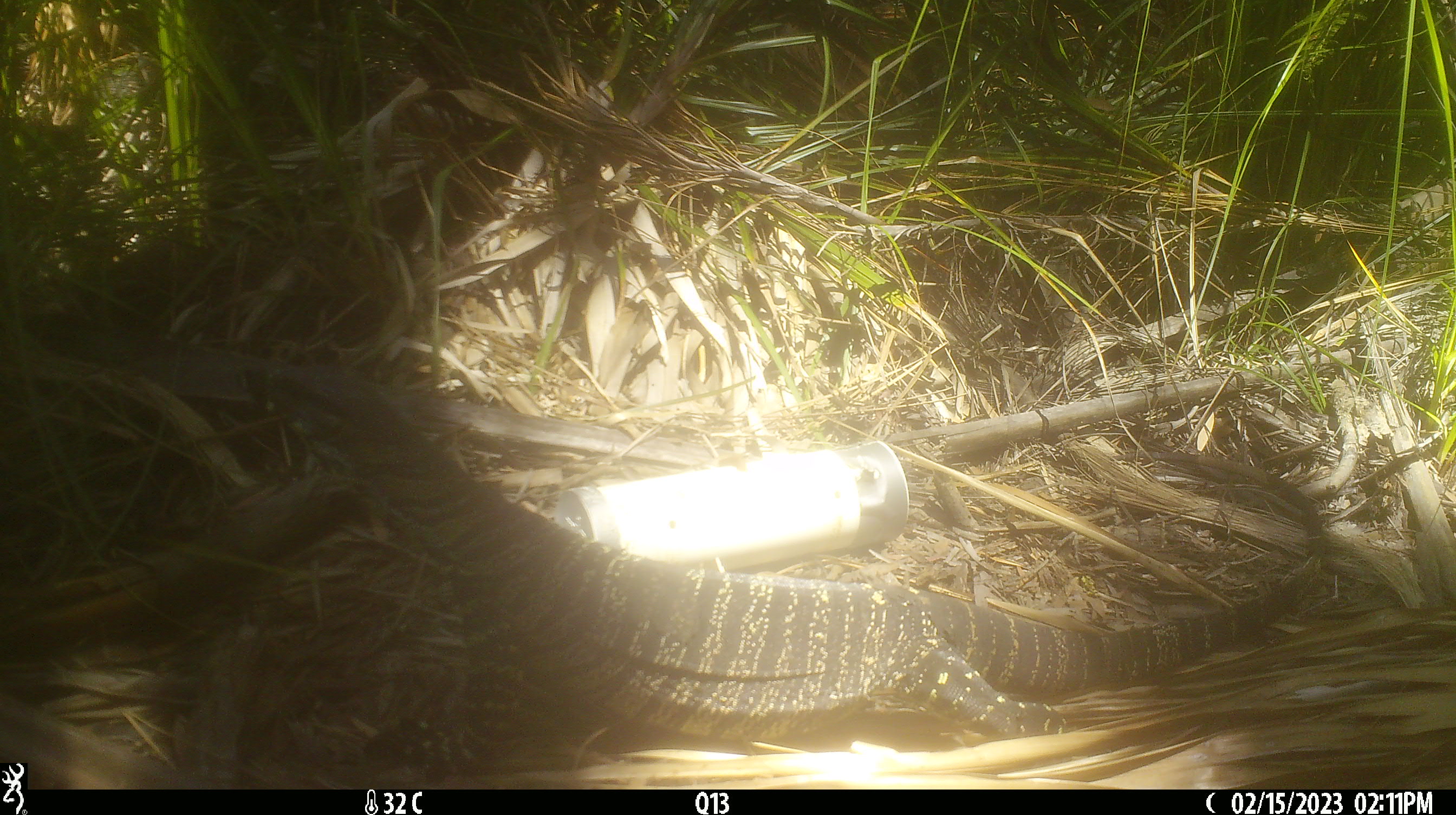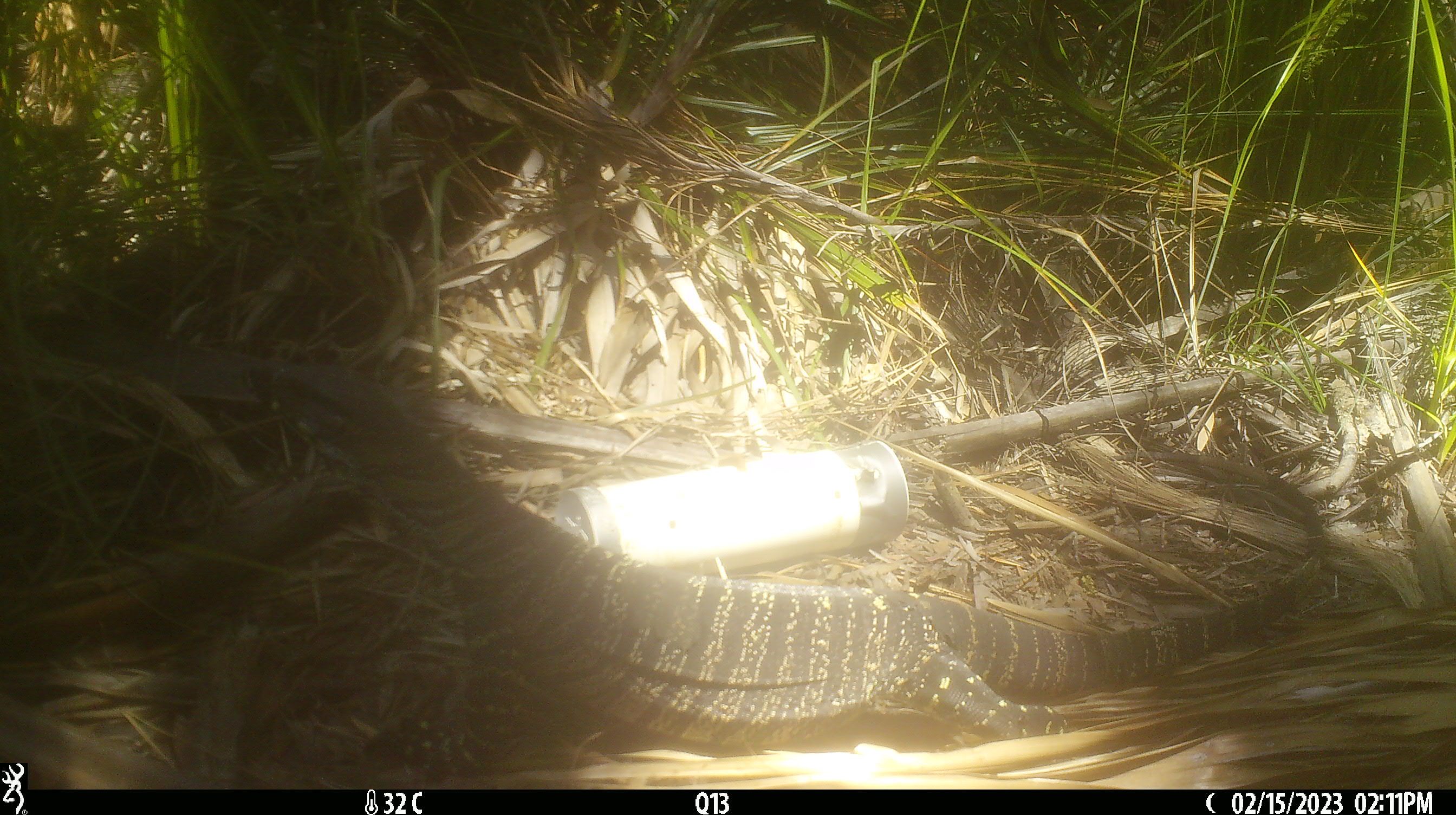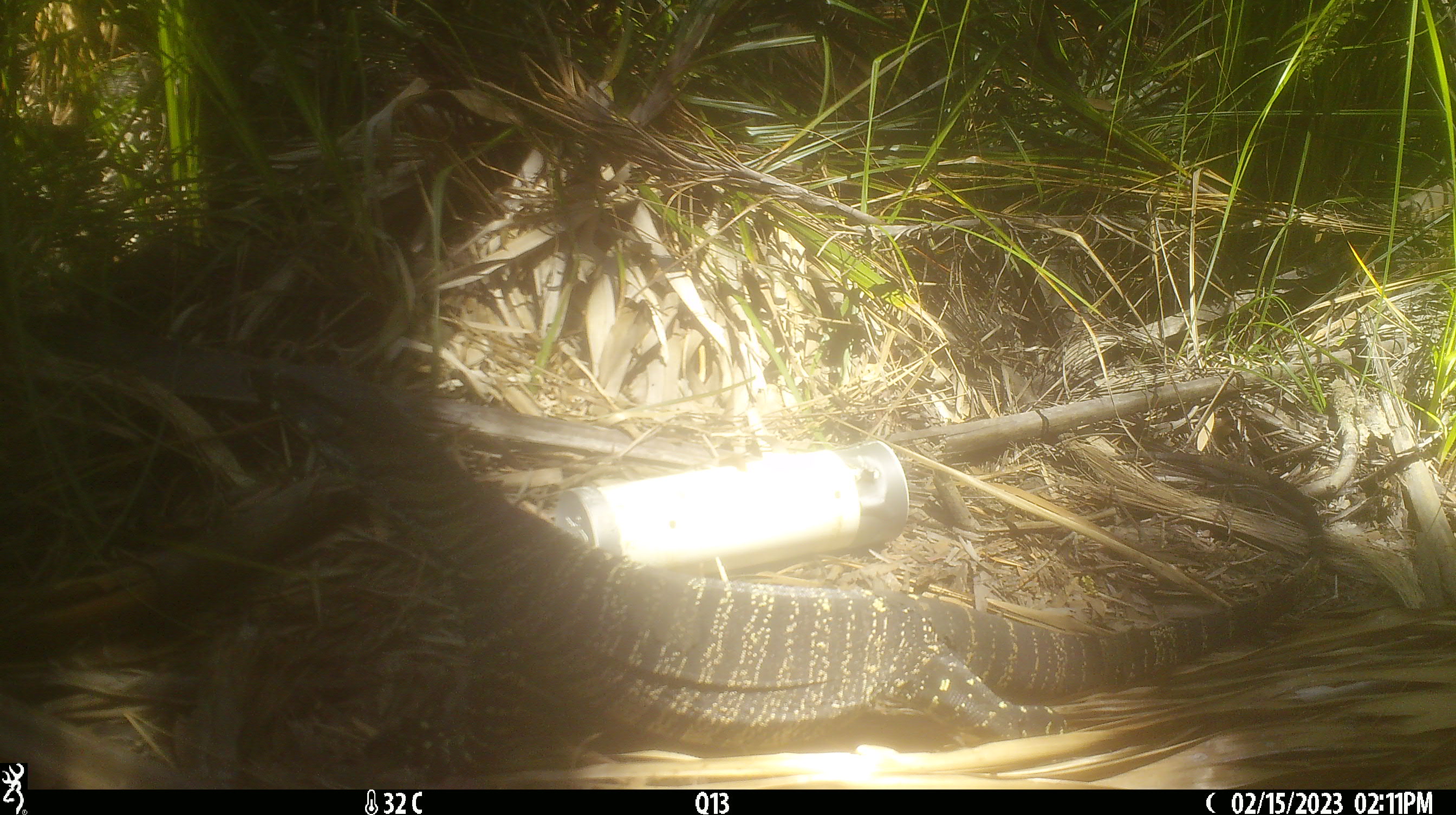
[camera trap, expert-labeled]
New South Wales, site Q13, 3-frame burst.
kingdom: Animalia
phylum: Chordata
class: Reptilia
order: Squamata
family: Varanidae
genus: Varanus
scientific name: Varanus varius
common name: lace monitor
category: goanna